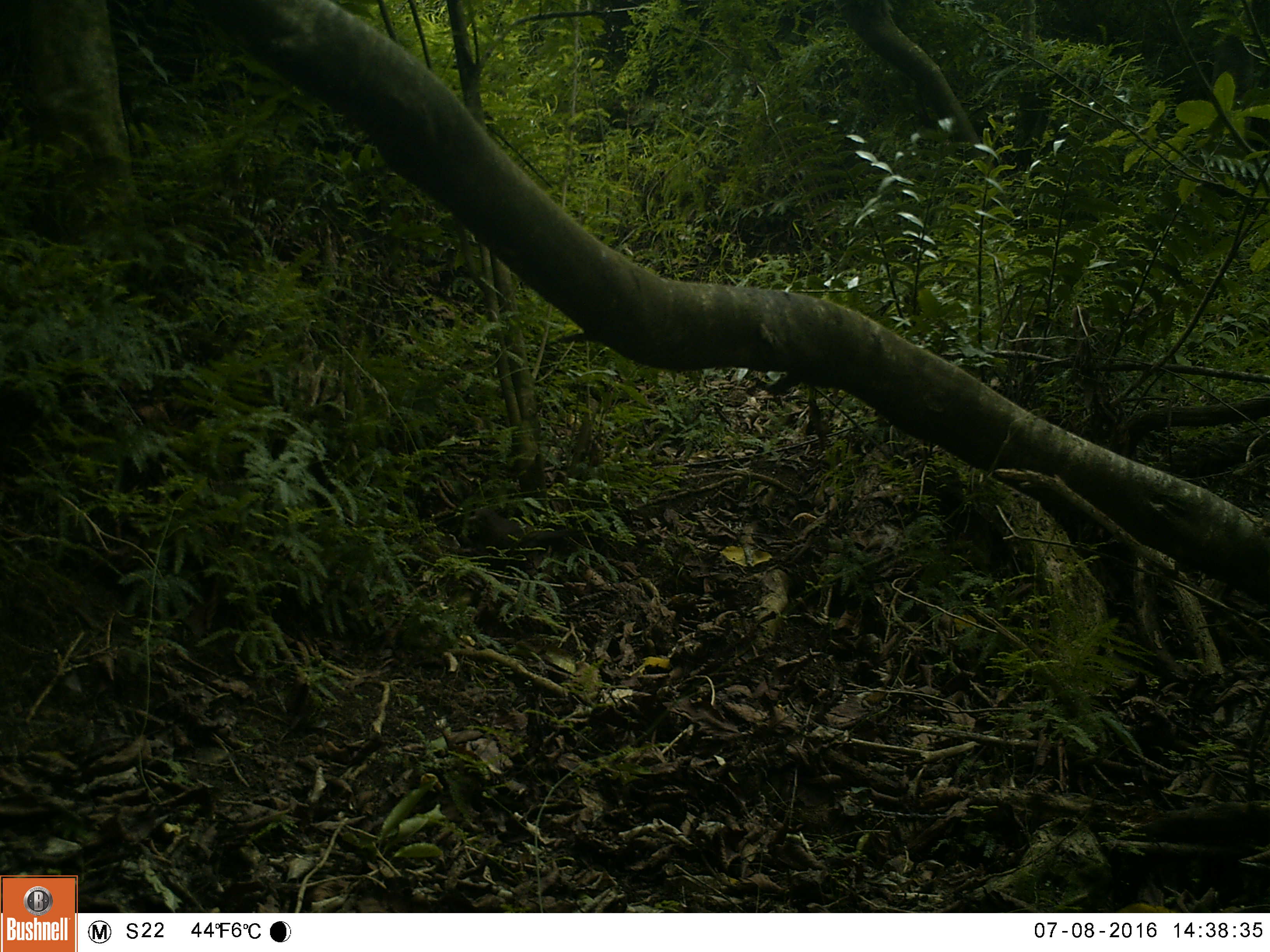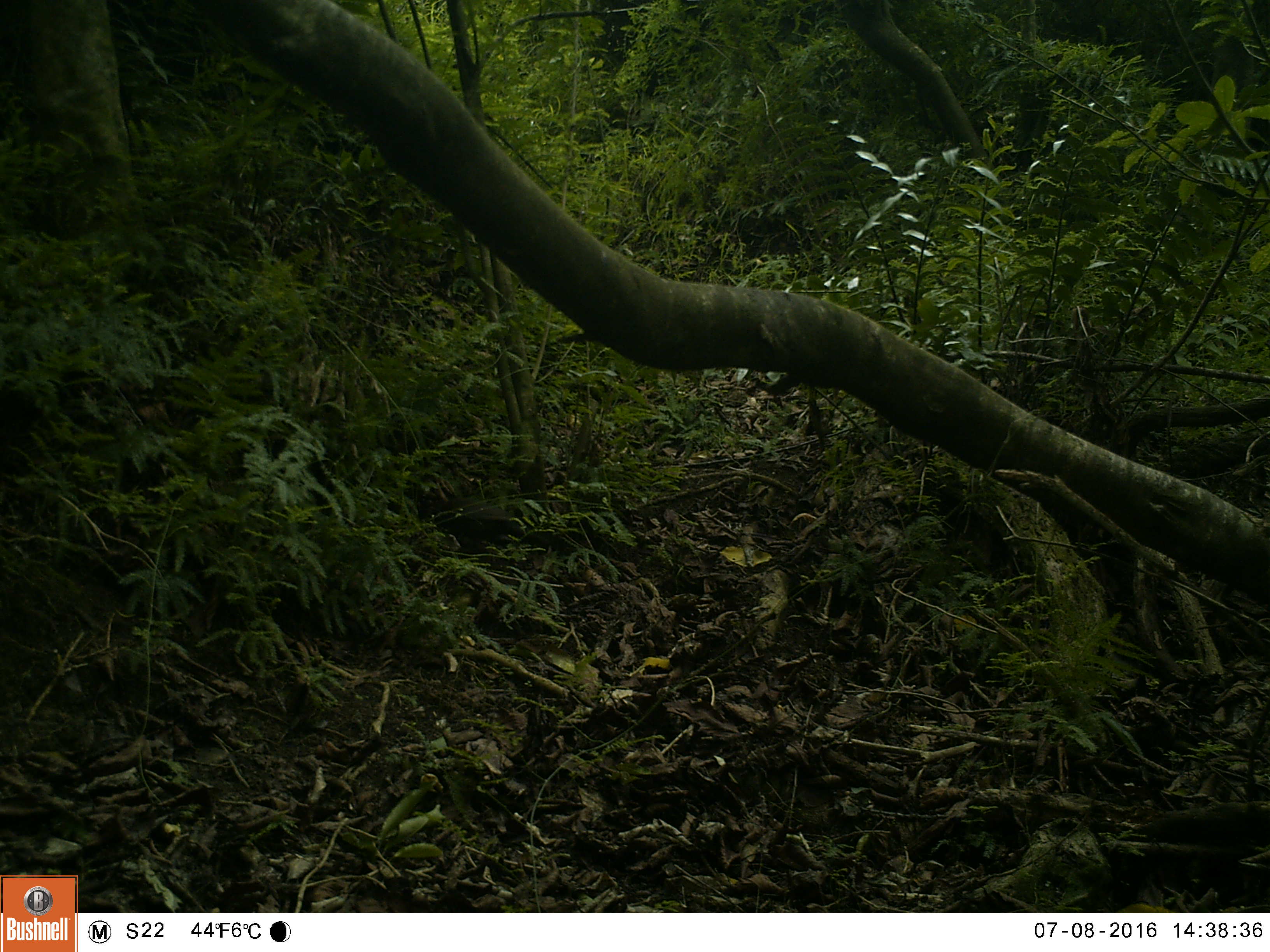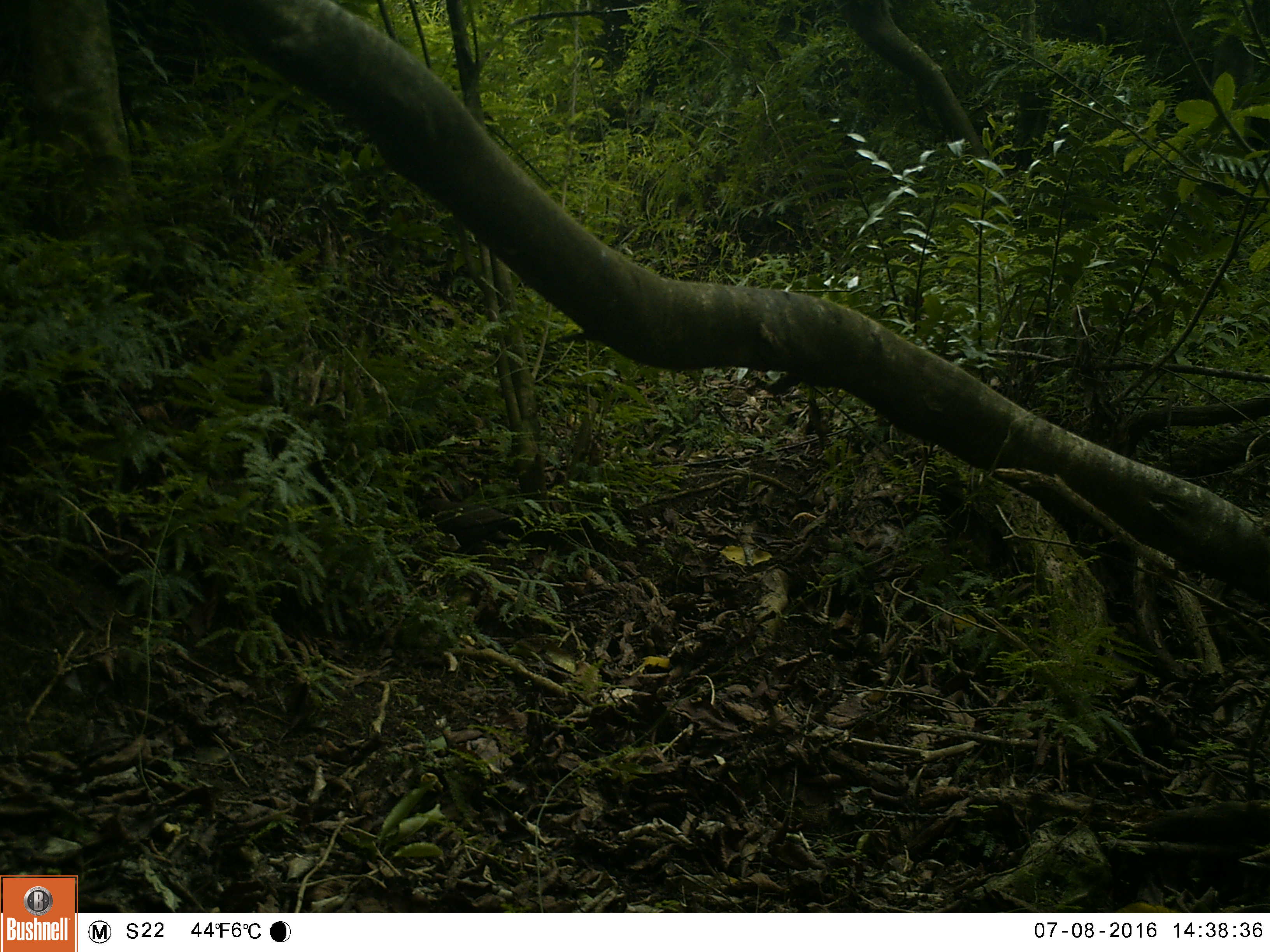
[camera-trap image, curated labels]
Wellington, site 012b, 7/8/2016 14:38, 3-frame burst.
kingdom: Animalia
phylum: Chordata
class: Aves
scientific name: Aves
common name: bird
Bird (Aves).